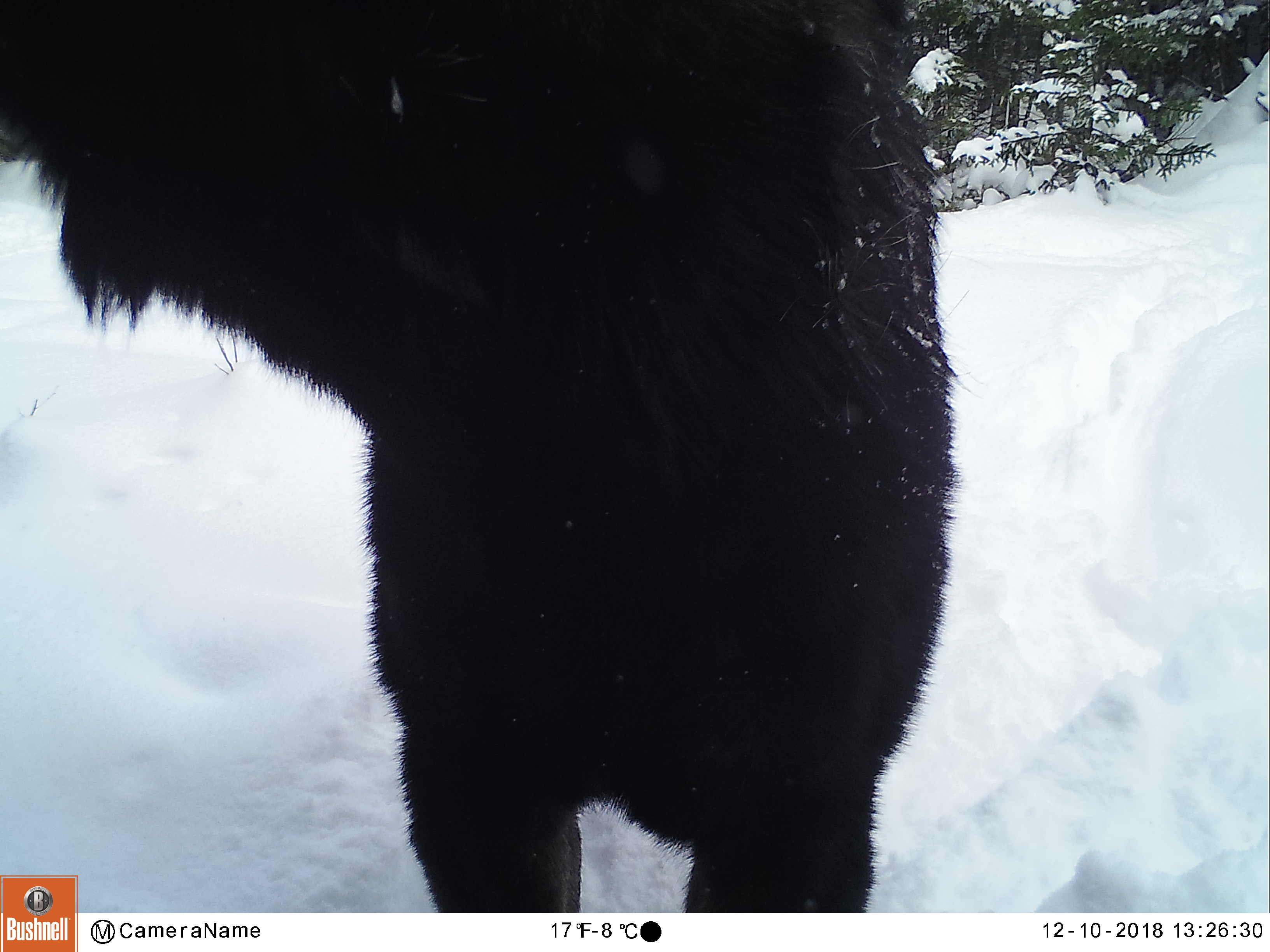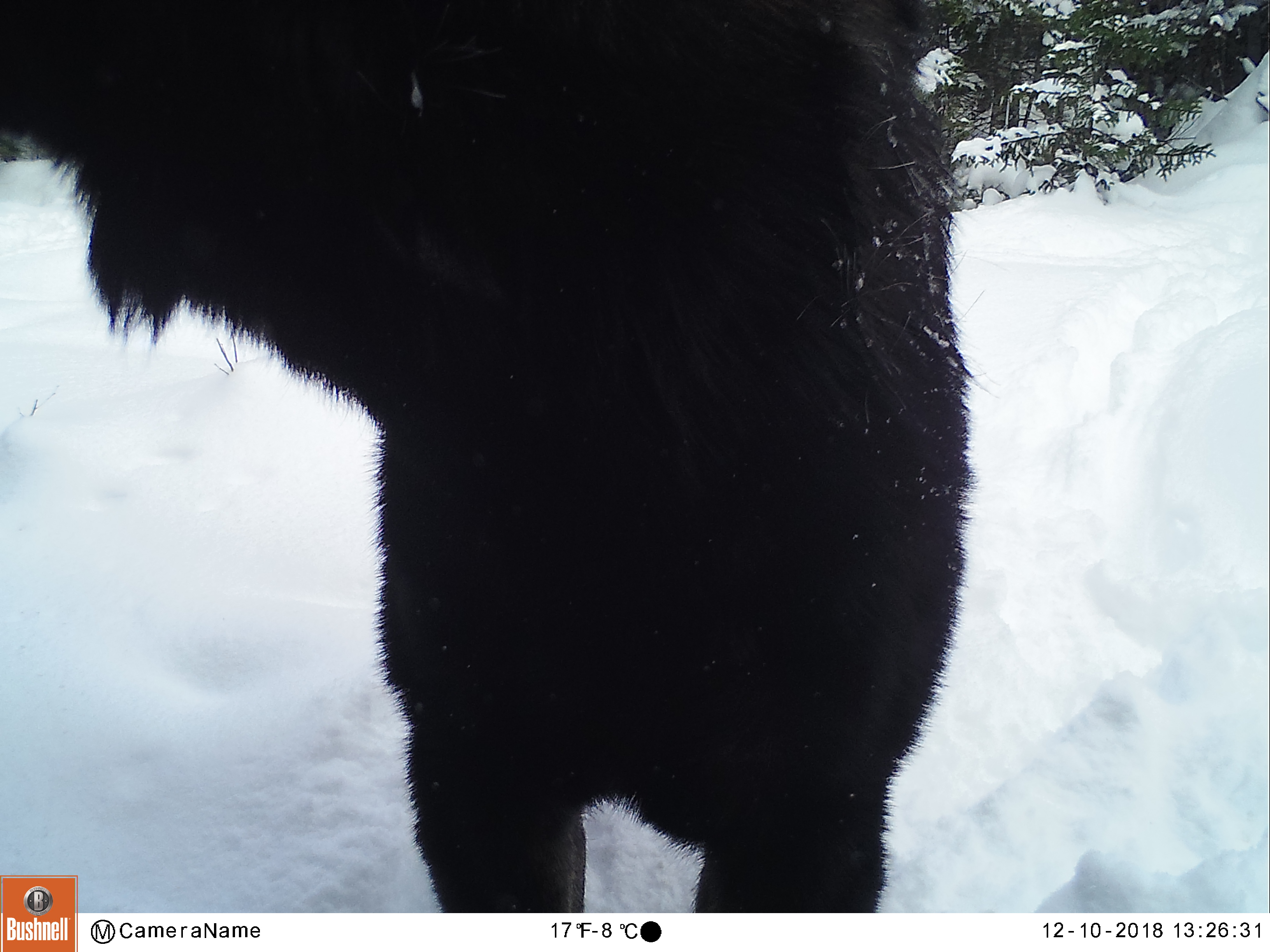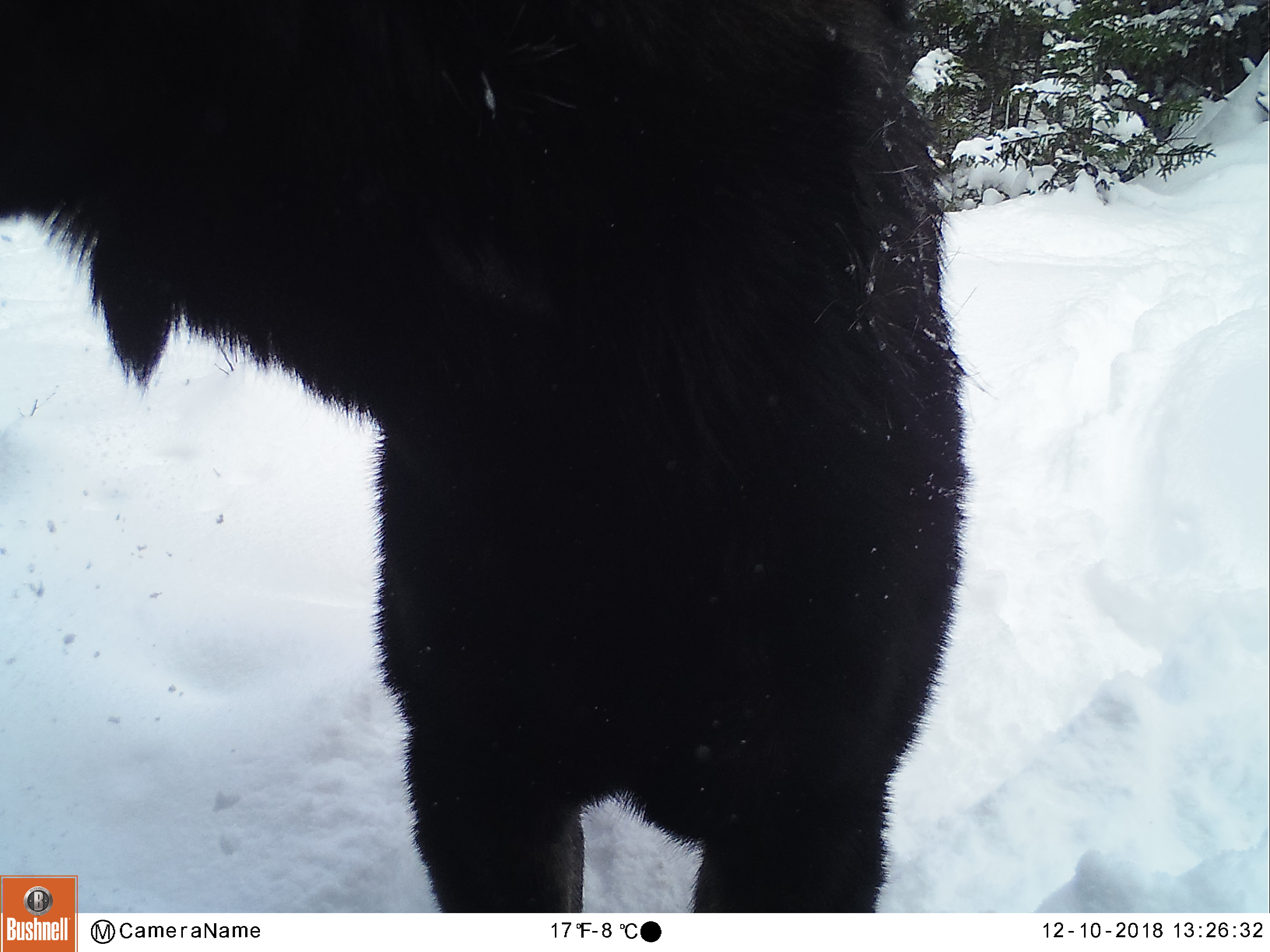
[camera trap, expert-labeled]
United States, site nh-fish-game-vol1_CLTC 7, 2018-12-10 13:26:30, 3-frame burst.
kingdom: Animalia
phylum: Chordata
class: Mammalia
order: Artiodactyla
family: Cervidae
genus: Alces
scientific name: Alces alces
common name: moose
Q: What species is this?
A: Moose (Alces alces).